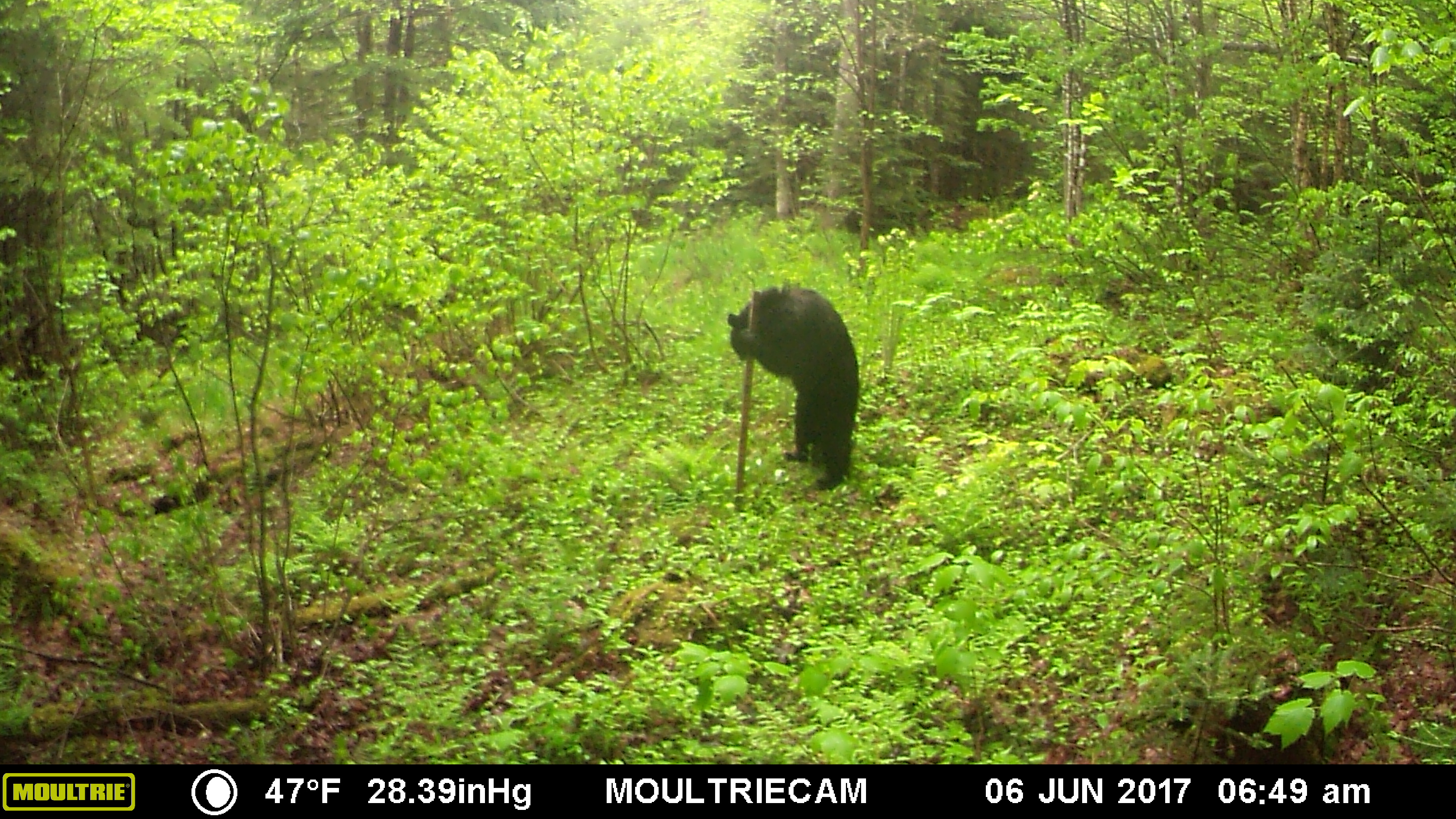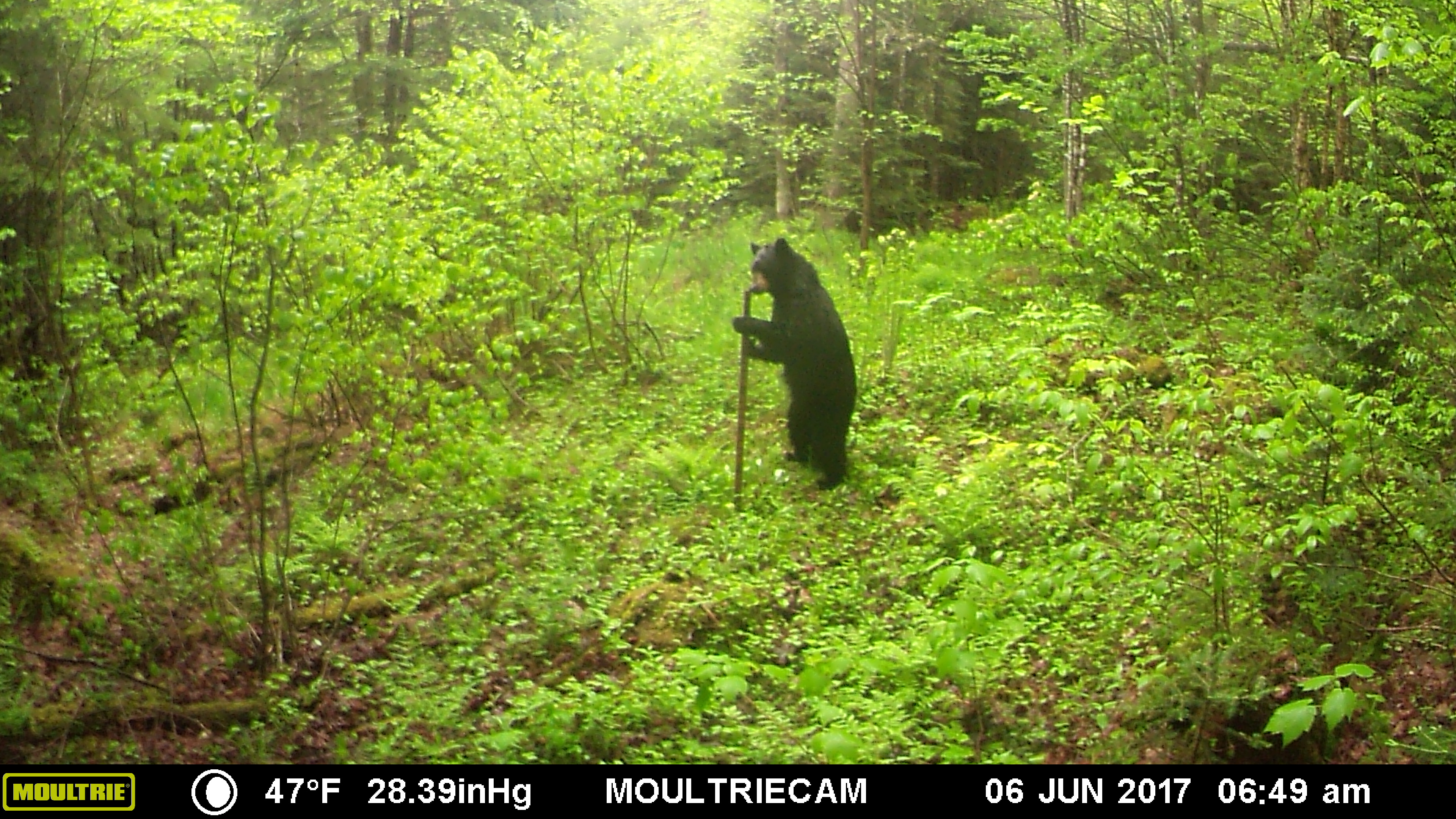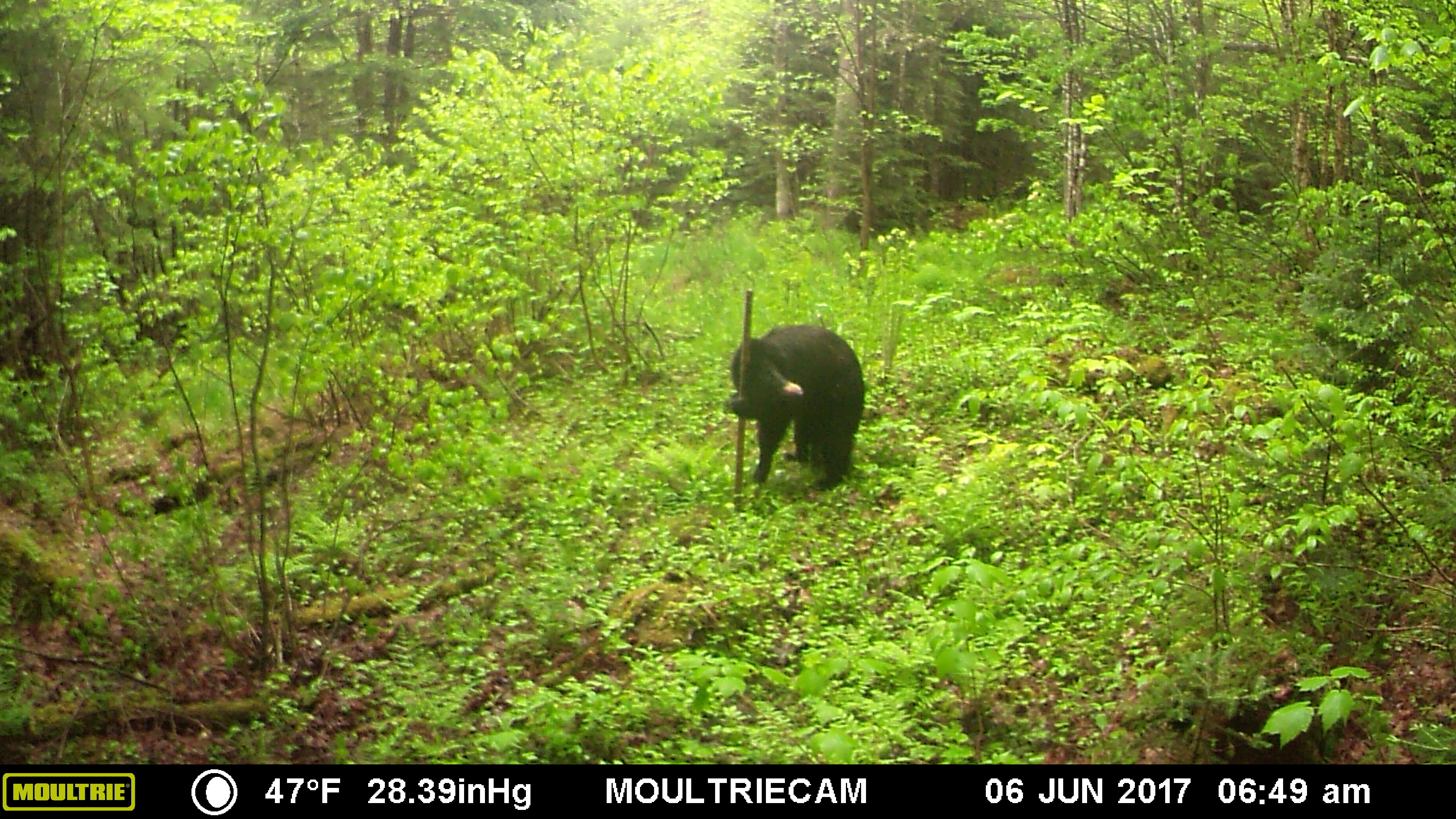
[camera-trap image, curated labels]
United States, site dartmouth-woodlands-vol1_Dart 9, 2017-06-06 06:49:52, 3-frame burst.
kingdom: Animalia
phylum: Chordata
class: Mammalia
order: Carnivora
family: Ursidae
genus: Ursus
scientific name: Ursus americanus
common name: black bear